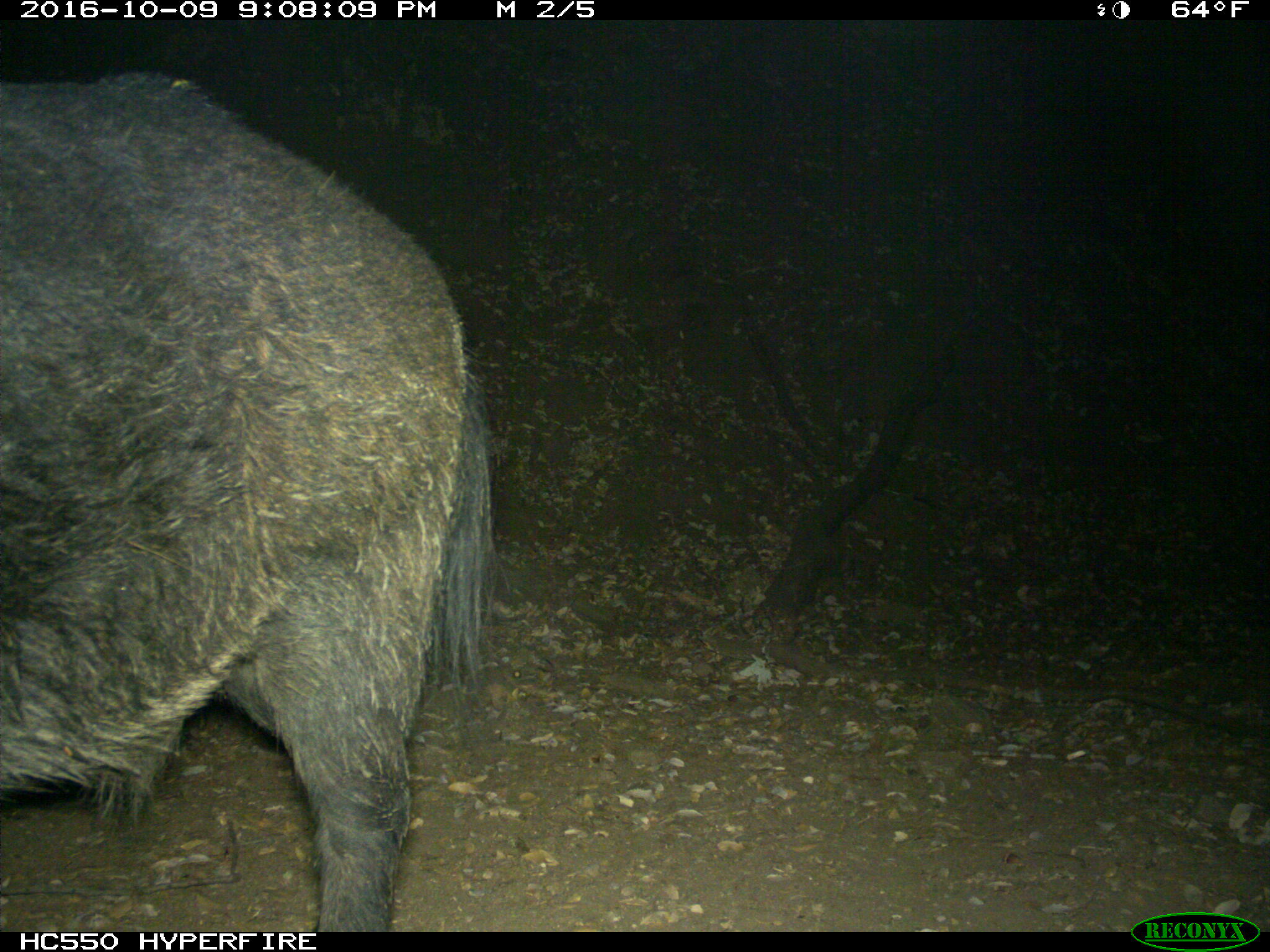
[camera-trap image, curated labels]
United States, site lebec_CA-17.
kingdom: Animalia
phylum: Chordata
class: Mammalia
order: Artiodactyla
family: Suidae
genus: Sus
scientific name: Sus scrofa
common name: wild boar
Sus scrofa (wild boar).